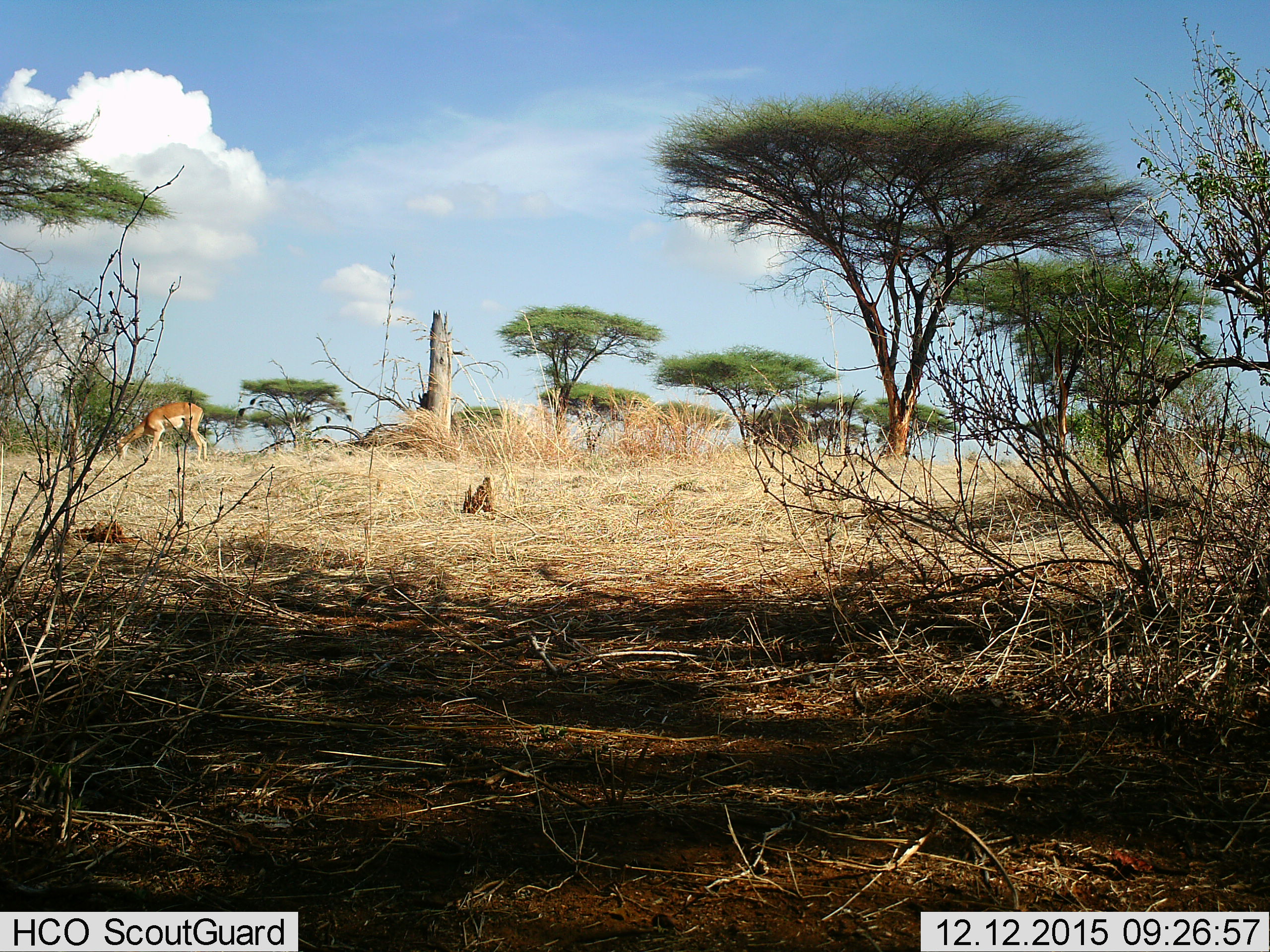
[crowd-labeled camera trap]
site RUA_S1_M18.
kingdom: Animalia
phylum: Chordata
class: Mammalia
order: Artiodactyla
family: Bovidae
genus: Aepyceros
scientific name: Aepyceros melampus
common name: impala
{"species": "impala (Aepyceros melampus)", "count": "1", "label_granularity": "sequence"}